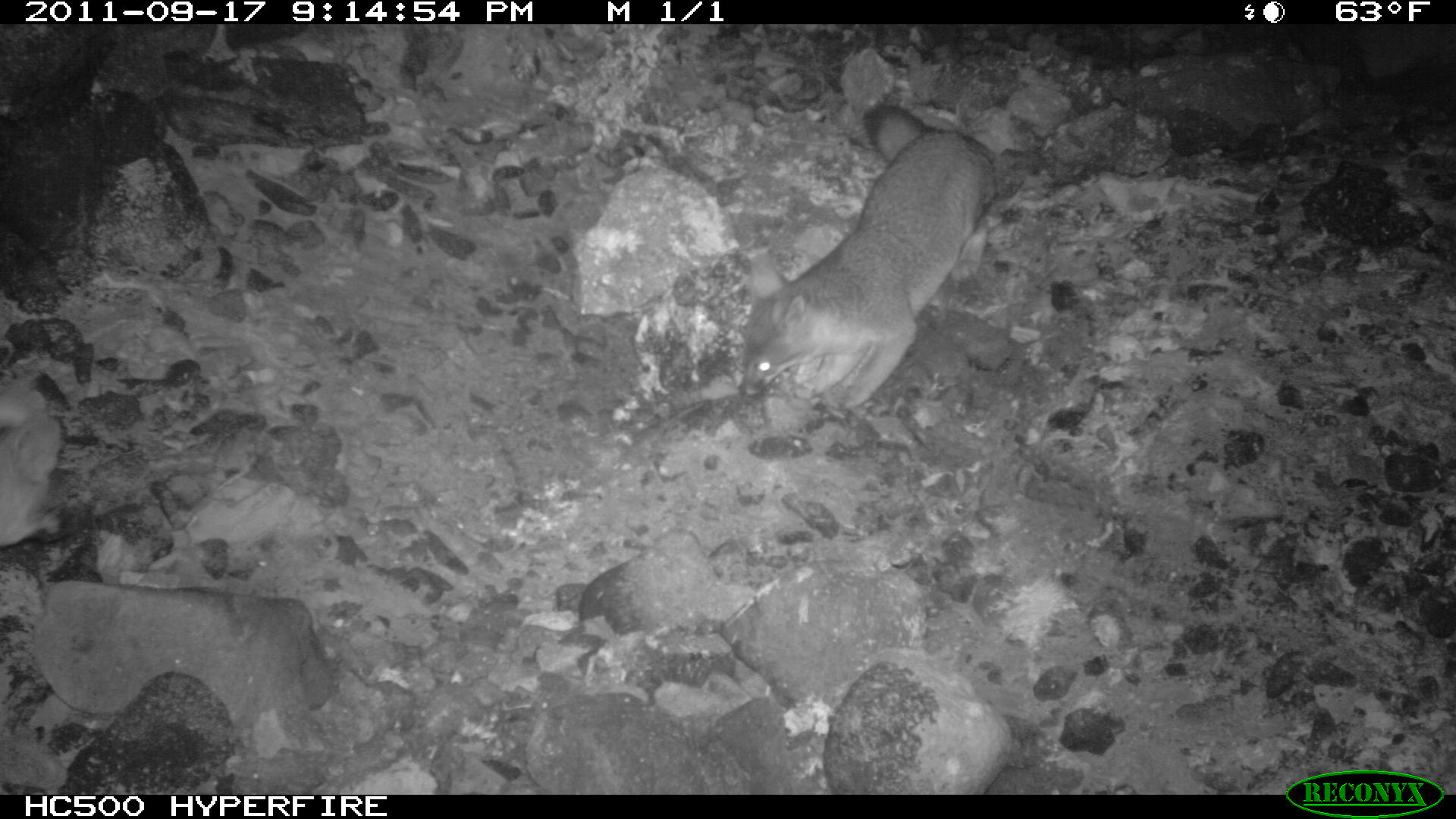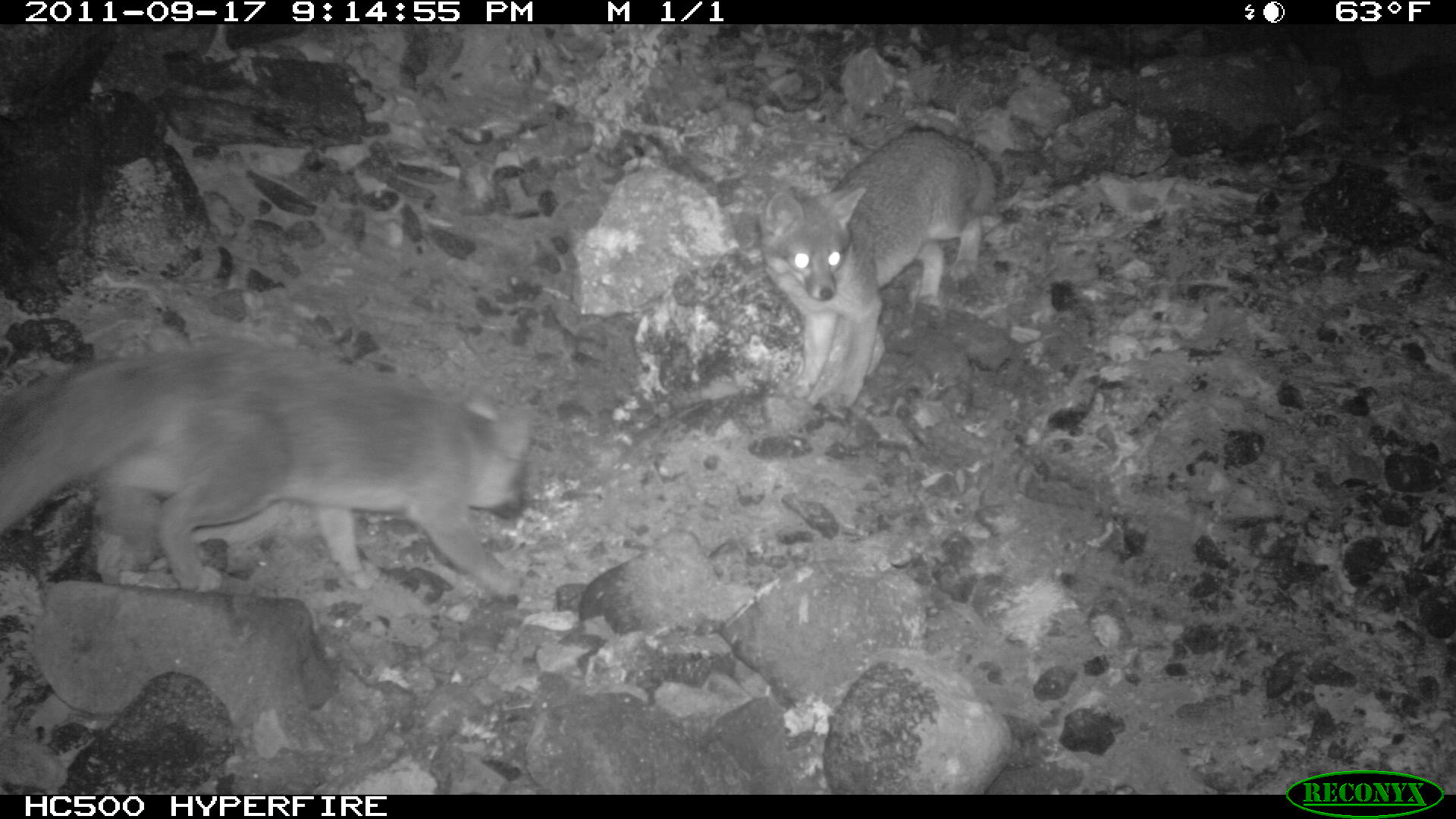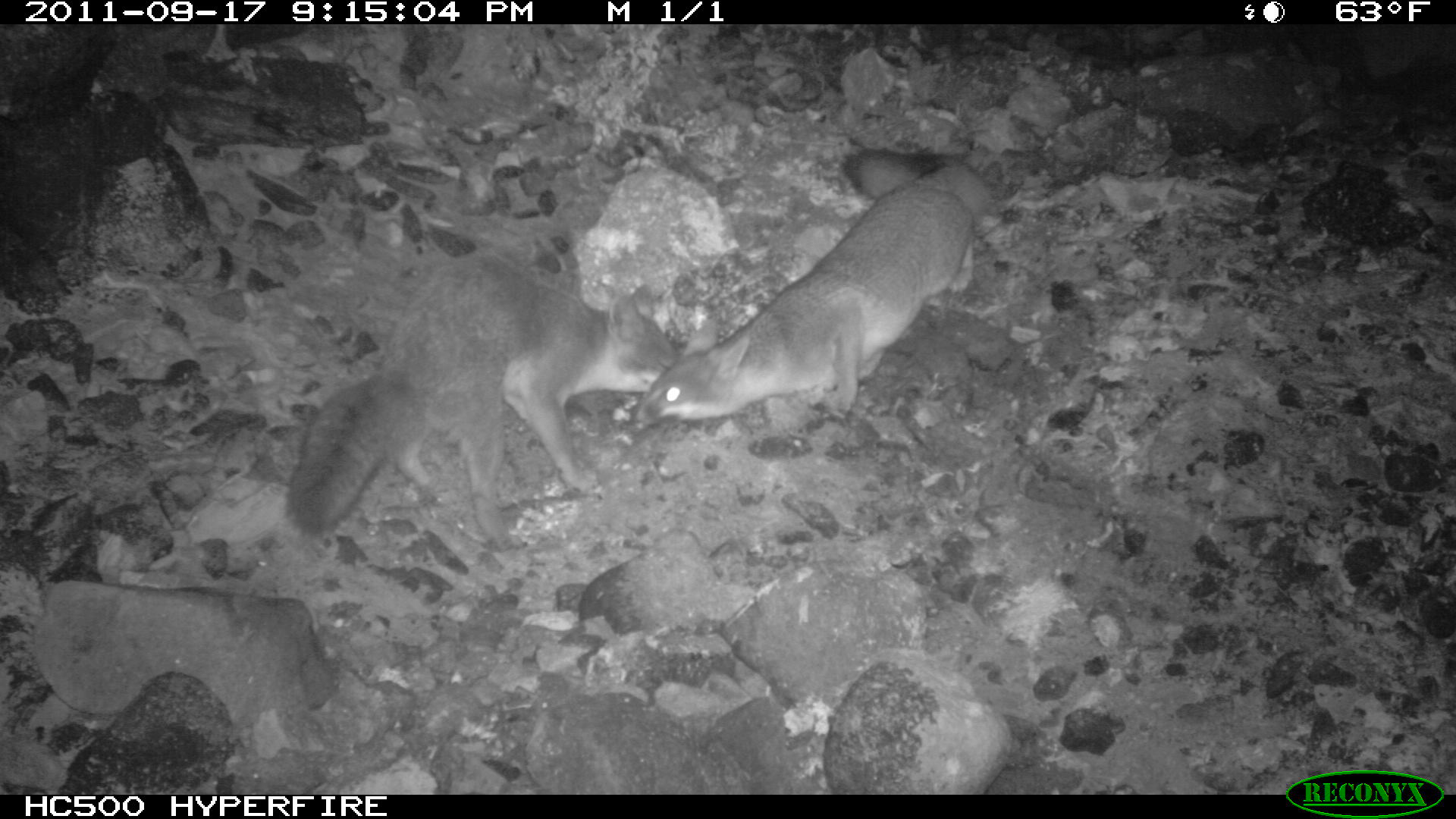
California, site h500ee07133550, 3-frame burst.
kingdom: Animalia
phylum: Chordata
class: Mammalia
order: Carnivora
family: Canidae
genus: Urocyon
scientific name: Urocyon littoralis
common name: island fox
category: fox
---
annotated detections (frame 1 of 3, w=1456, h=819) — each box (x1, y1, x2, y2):
fox: (739, 101, 999, 411)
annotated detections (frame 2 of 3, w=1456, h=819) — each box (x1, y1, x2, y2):
fox: (0, 344, 528, 596); (760, 124, 999, 410)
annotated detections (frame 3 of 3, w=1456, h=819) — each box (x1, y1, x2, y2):
fox: (620, 145, 990, 438)